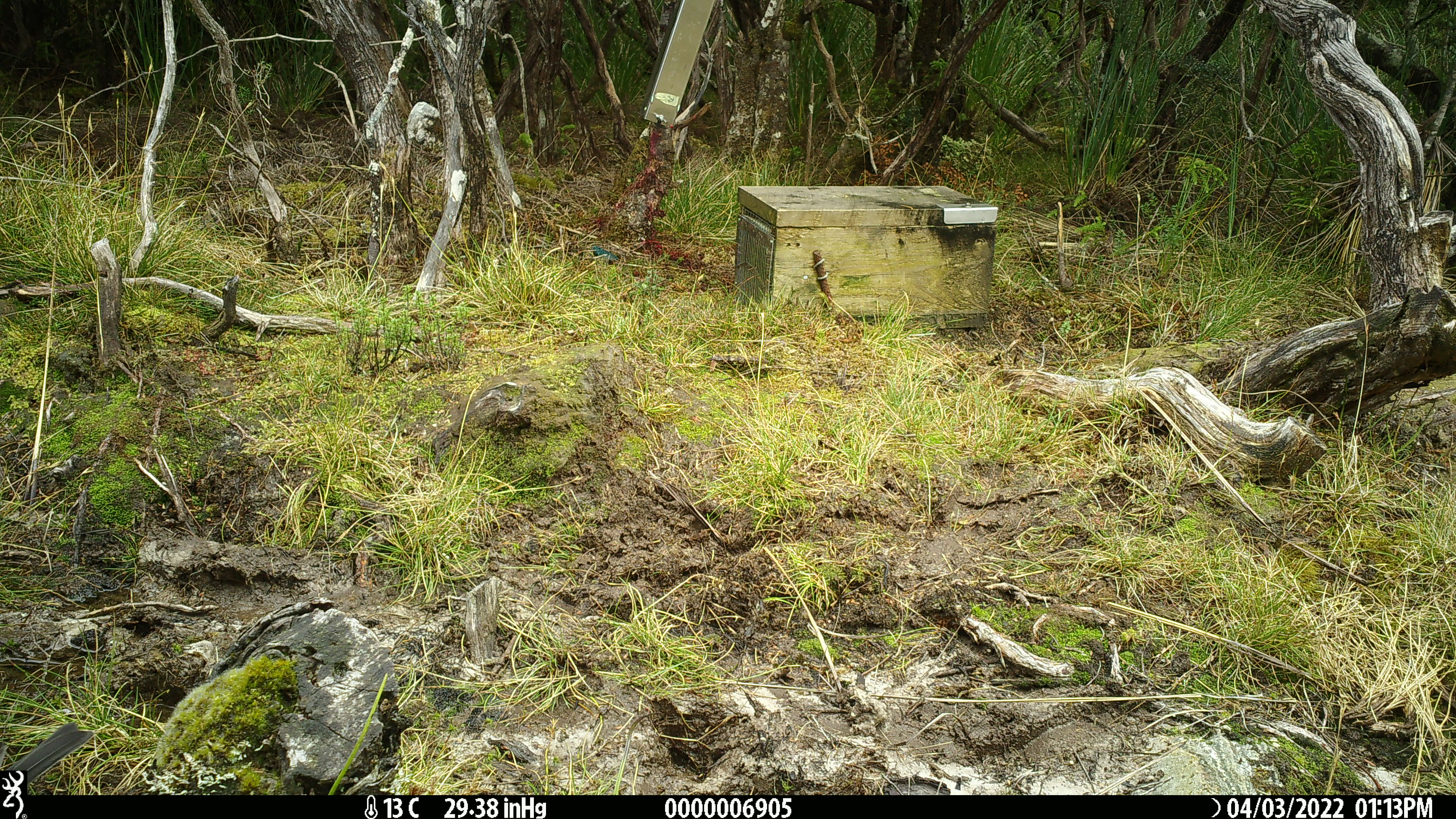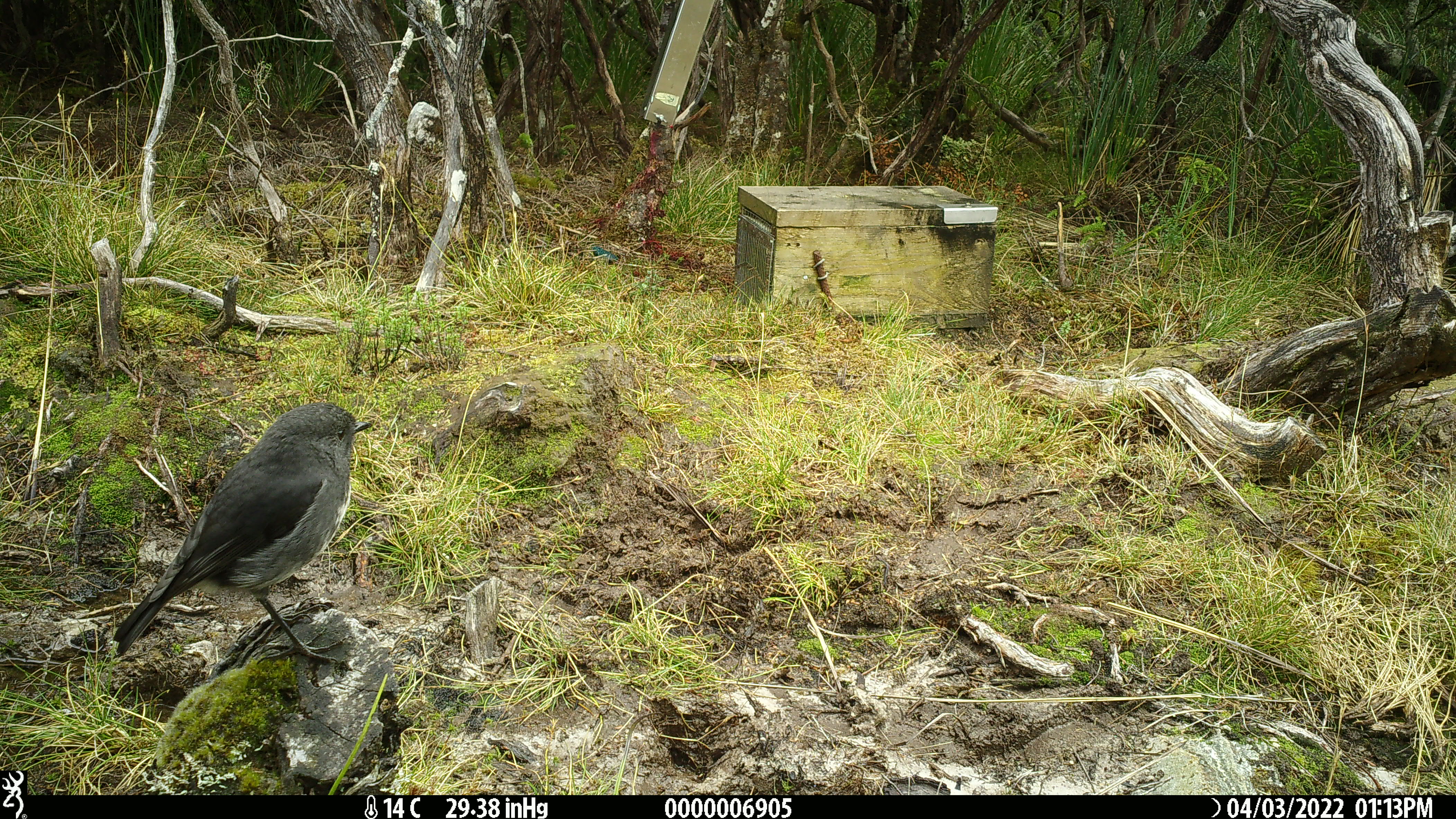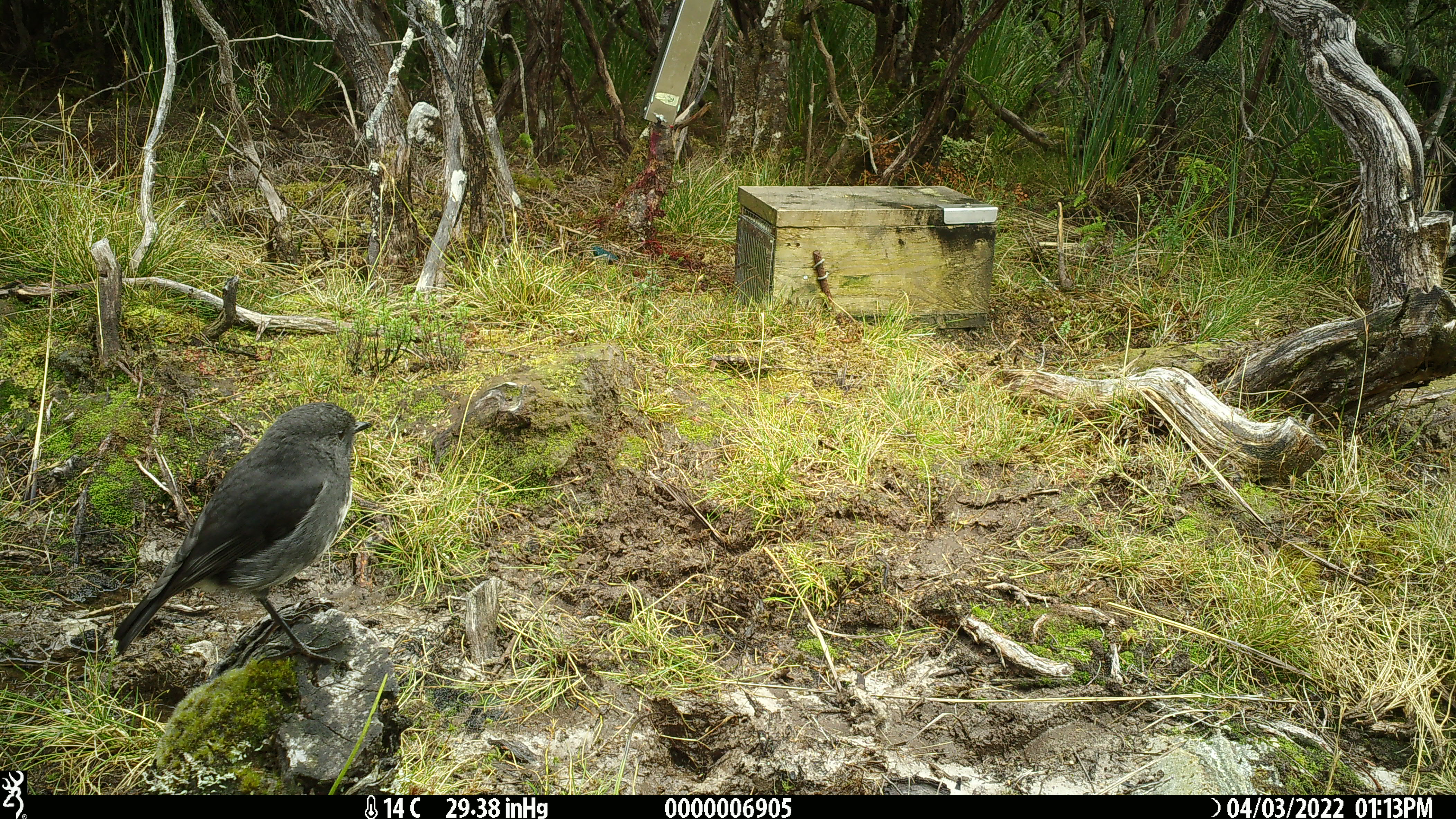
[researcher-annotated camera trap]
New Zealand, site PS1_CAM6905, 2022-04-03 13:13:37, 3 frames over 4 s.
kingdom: Animalia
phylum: Chordata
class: Aves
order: Passeriformes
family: Petroicidae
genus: Petroica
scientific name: Petroica australis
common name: new zealand robin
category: robin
Robin (new zealand robin) (Petroica australis).